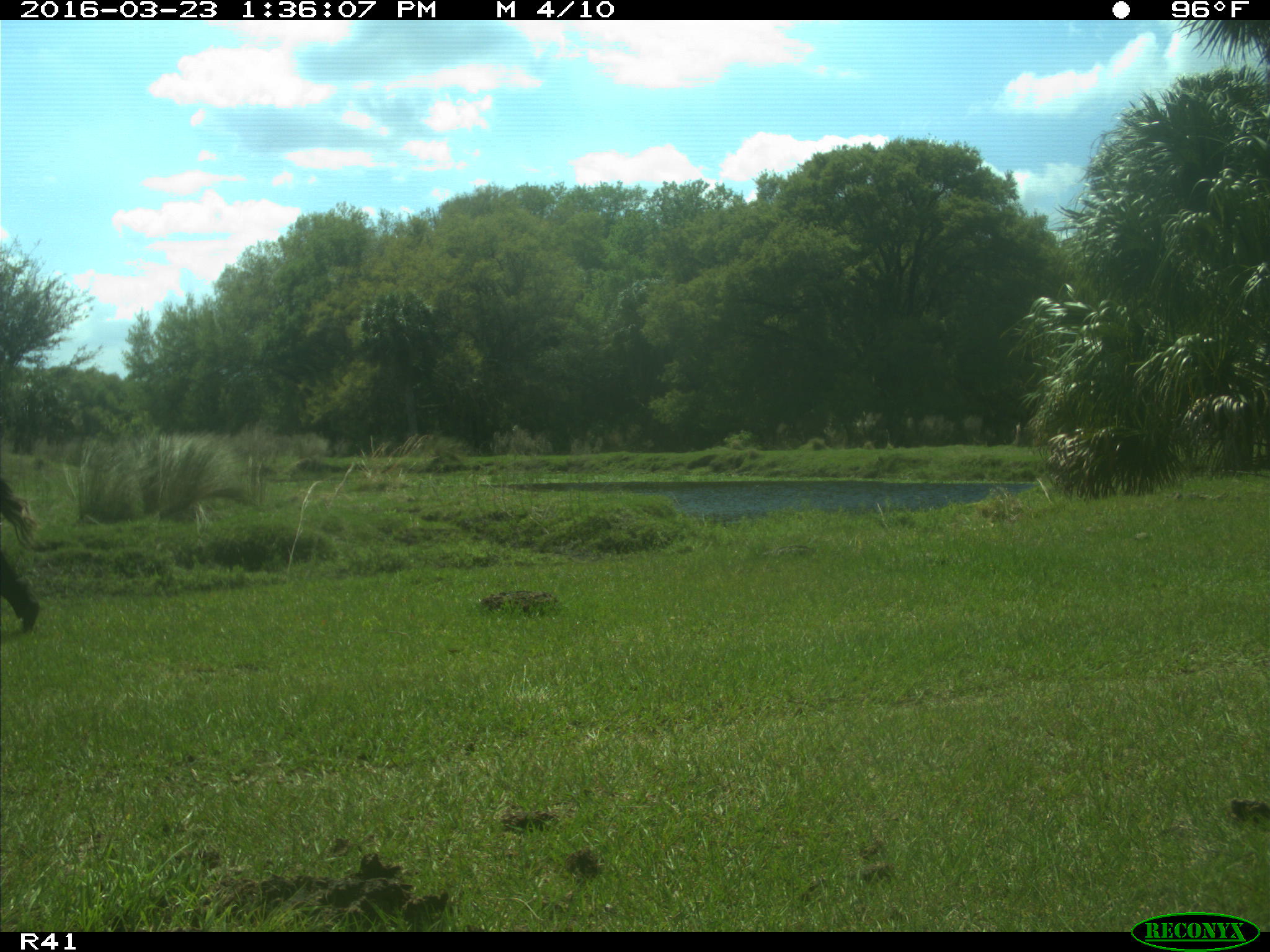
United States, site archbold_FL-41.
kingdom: Animalia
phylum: Chordata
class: Mammalia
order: Artiodactyla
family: Bovidae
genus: Bos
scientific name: Bos taurus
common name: domestic cow